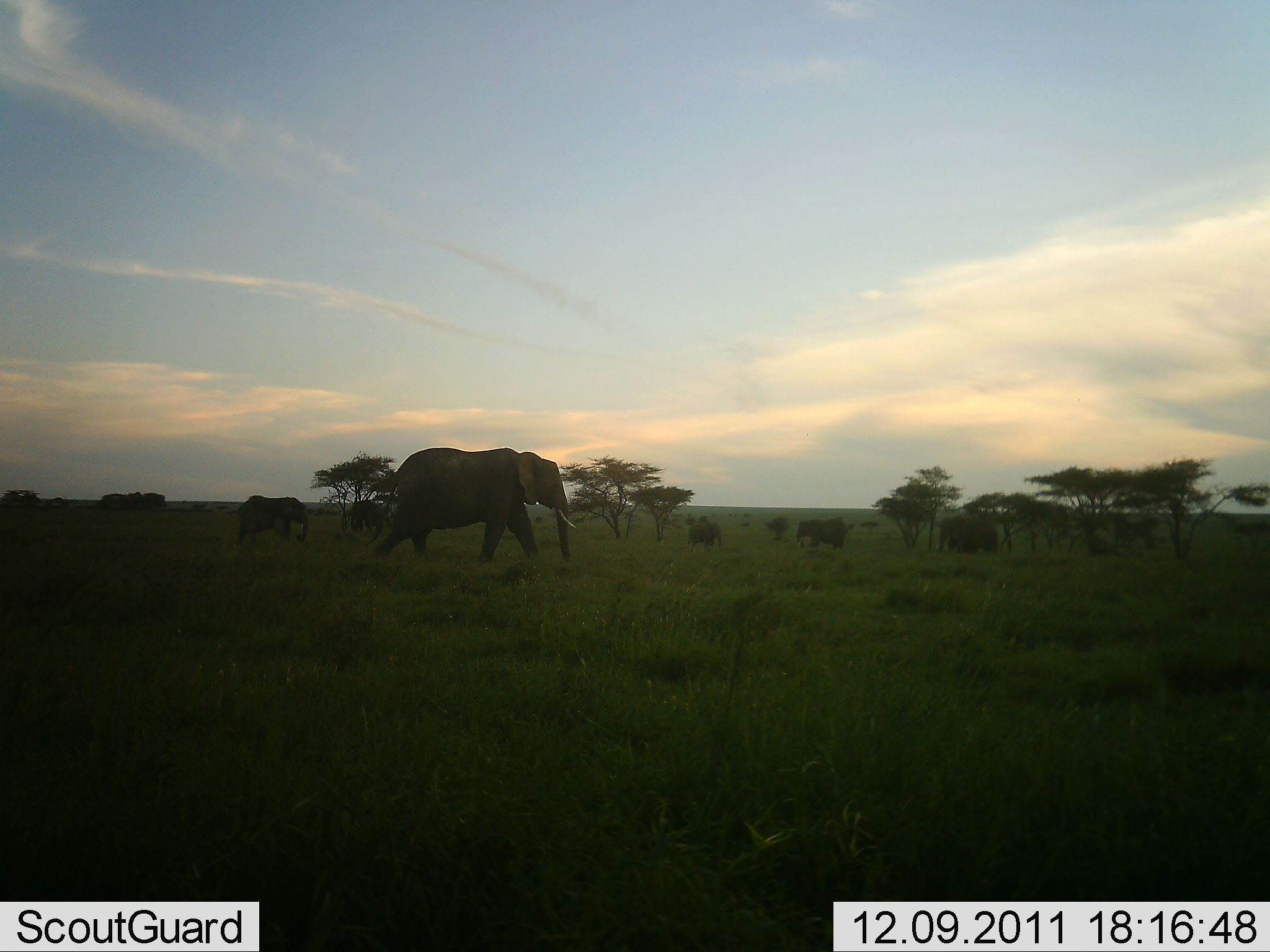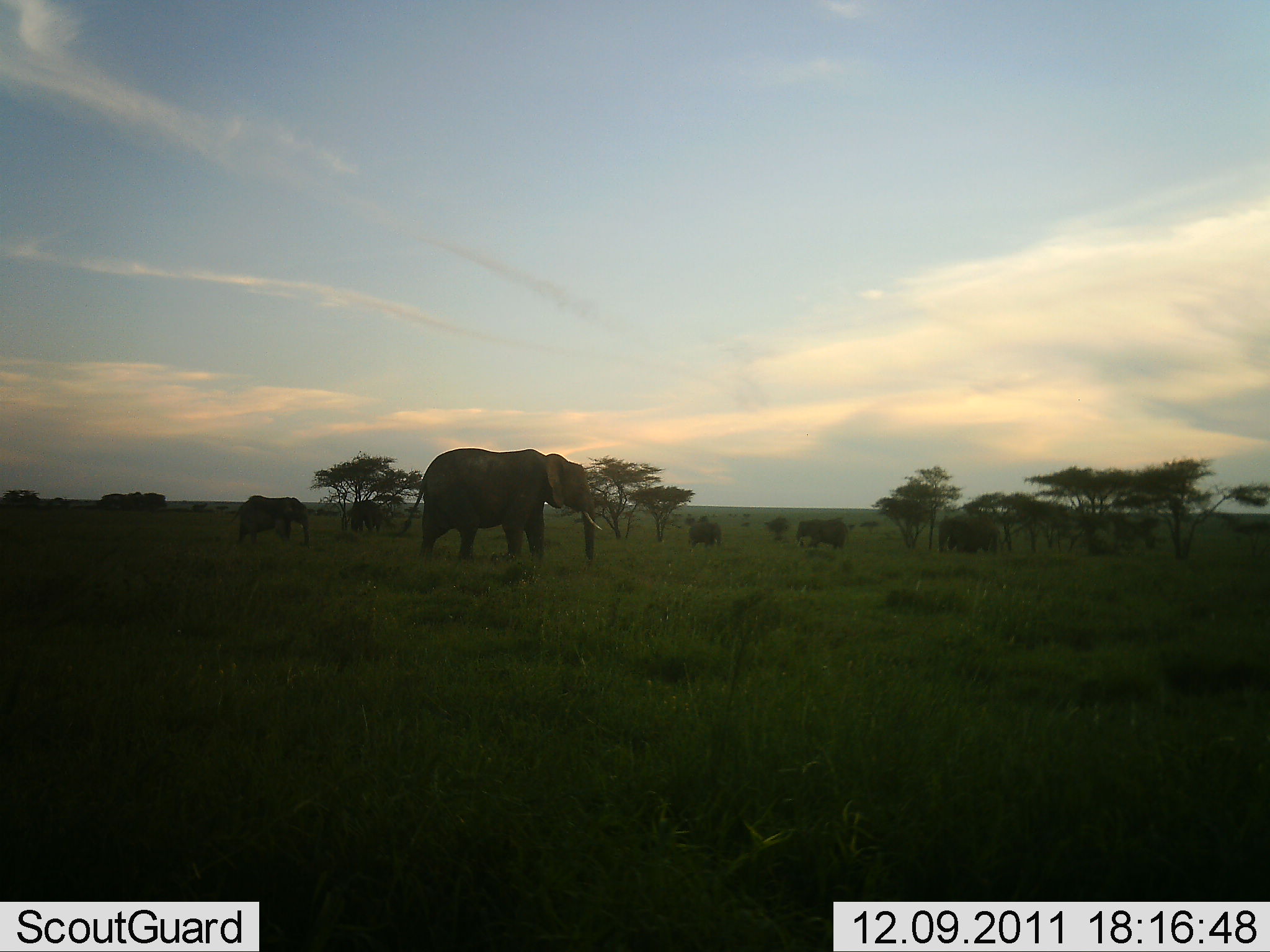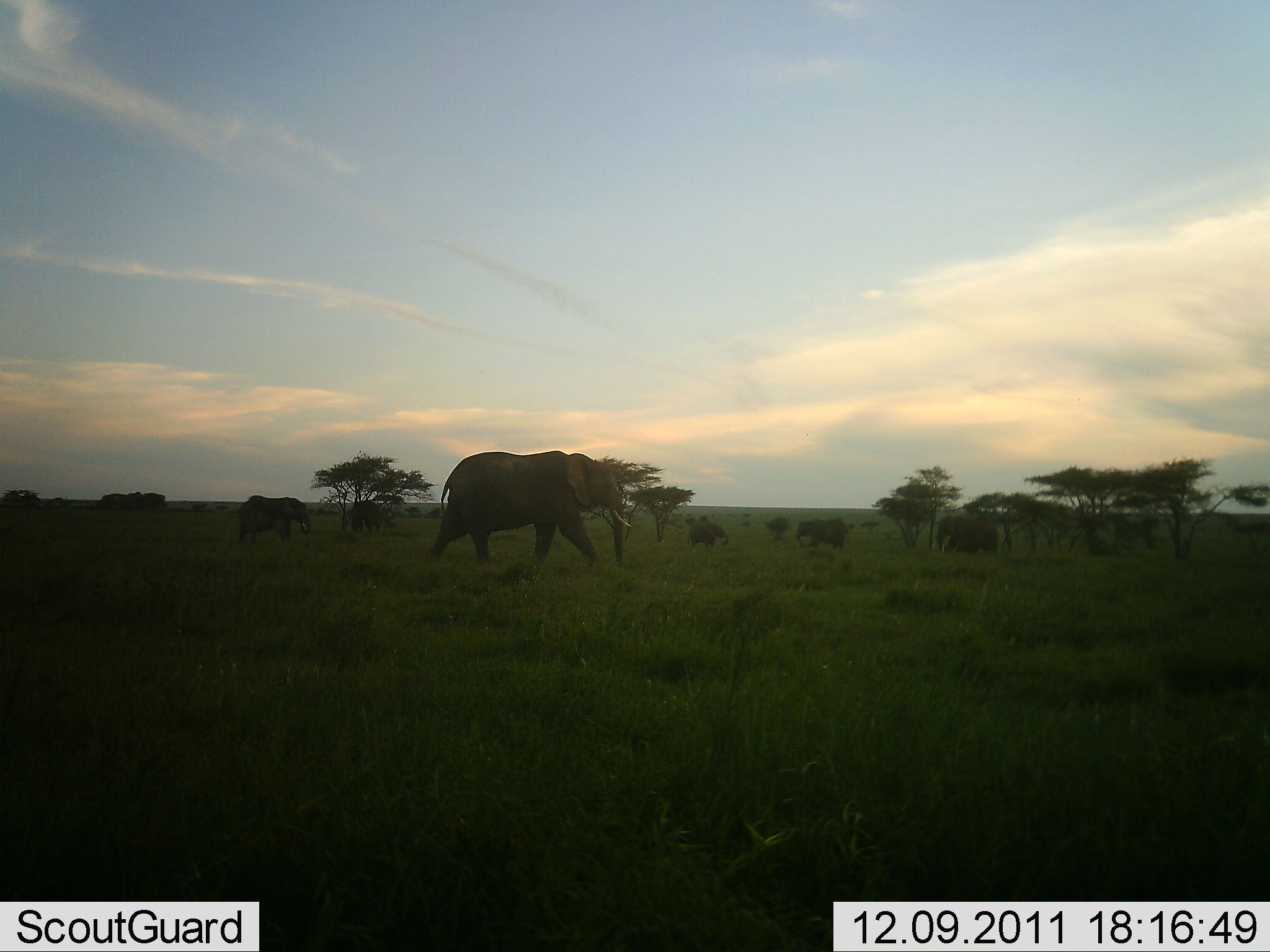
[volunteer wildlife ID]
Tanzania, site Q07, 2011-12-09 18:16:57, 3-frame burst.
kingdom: Animalia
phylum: Chordata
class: Mammalia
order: Proboscidea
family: Elephantidae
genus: Loxodonta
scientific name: Loxodonta africana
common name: african bush elephant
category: elephant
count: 6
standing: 50%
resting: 8%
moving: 67%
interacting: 0%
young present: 0%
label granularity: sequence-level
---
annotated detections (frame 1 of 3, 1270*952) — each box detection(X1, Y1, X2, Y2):
animal: detection(365, 446, 577, 565); detection(236, 495, 309, 546); detection(938, 516, 998, 556); detection(796, 519, 849, 551); detection(688, 522, 722, 554); detection(351, 500, 383, 533)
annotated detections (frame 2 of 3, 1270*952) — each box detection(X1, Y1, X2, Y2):
animal: detection(402, 448, 603, 565); detection(232, 495, 312, 549); detection(939, 514, 1000, 555); detection(796, 519, 849, 551); detection(351, 500, 382, 536); detection(688, 522, 723, 549)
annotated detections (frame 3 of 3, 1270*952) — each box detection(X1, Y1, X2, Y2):
animal: detection(429, 451, 633, 570); detection(236, 494, 311, 542); detection(932, 515, 1000, 555); detection(796, 518, 846, 553); detection(687, 522, 729, 549); detection(350, 501, 381, 534)